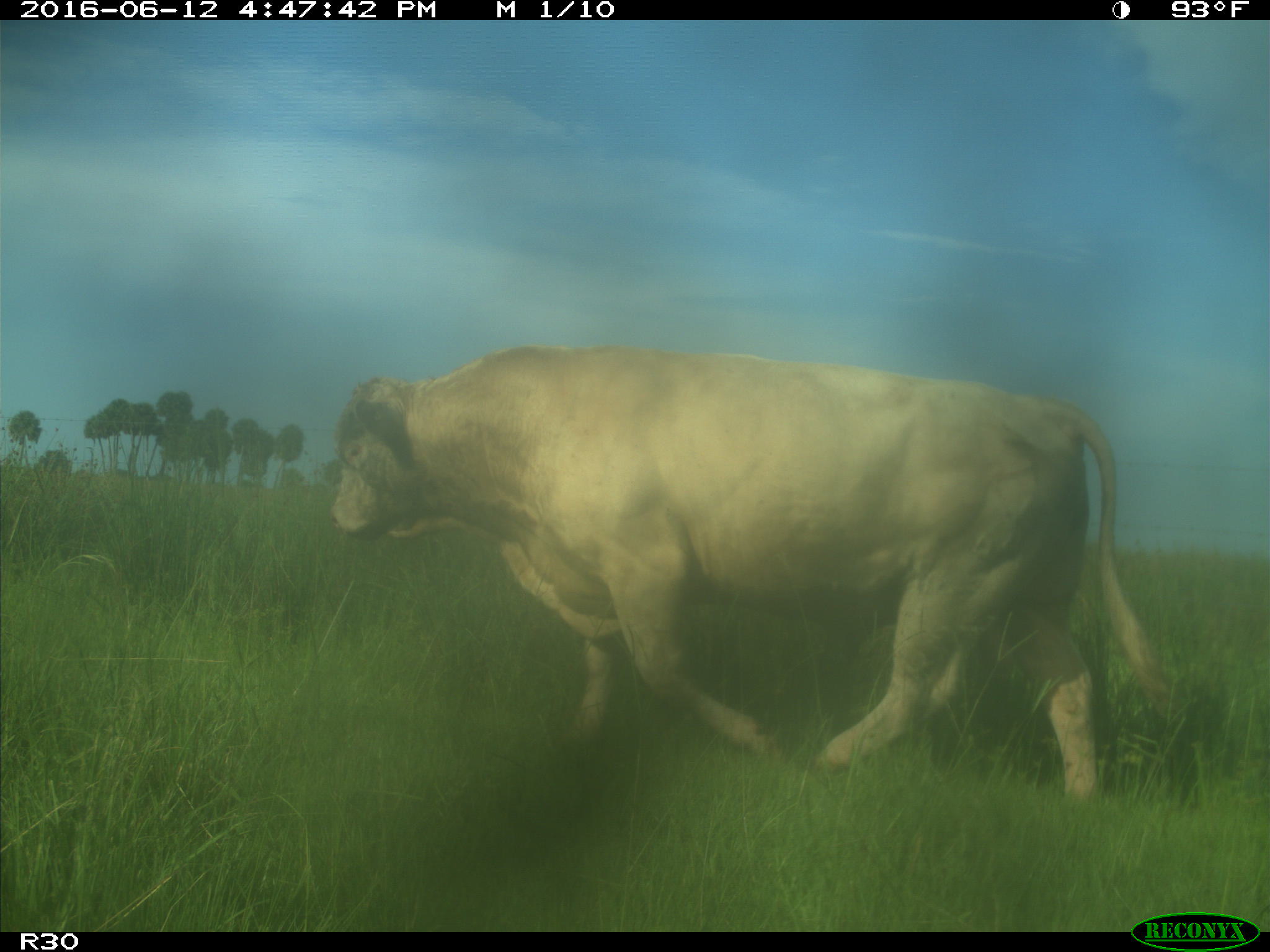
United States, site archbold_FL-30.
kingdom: Animalia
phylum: Chordata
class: Mammalia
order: Artiodactyla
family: Bovidae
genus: Bos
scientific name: Bos taurus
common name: domestic cow